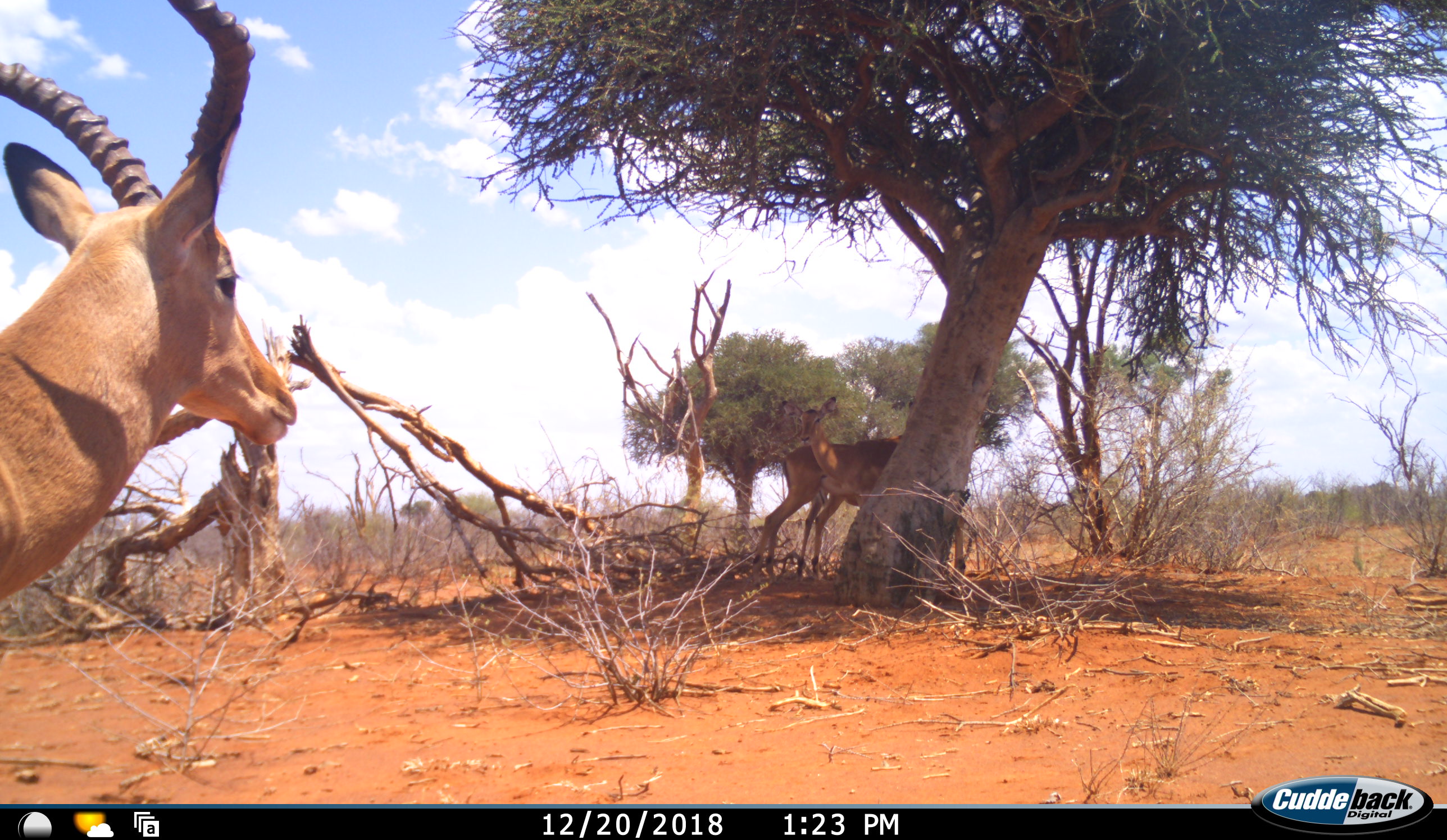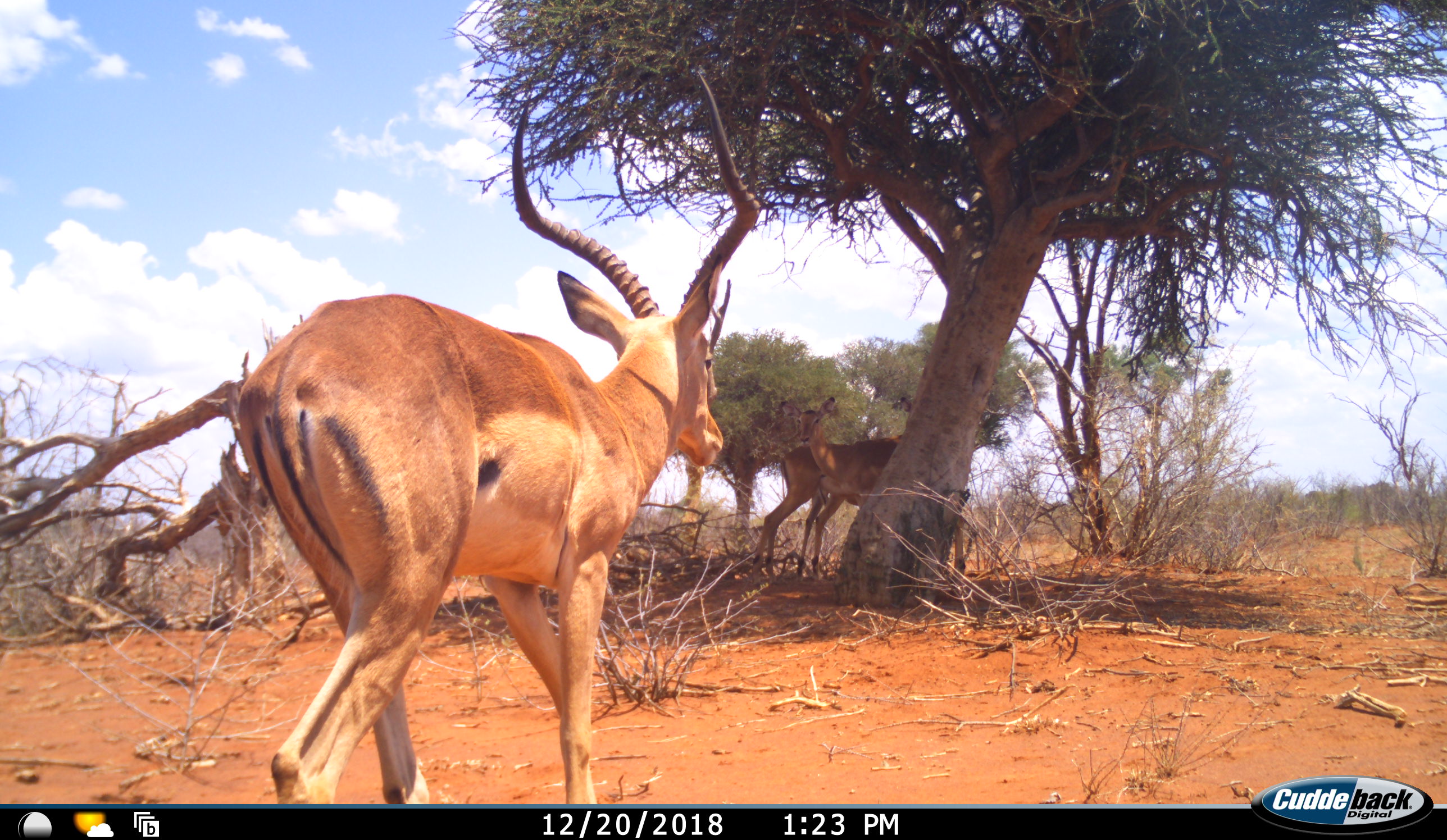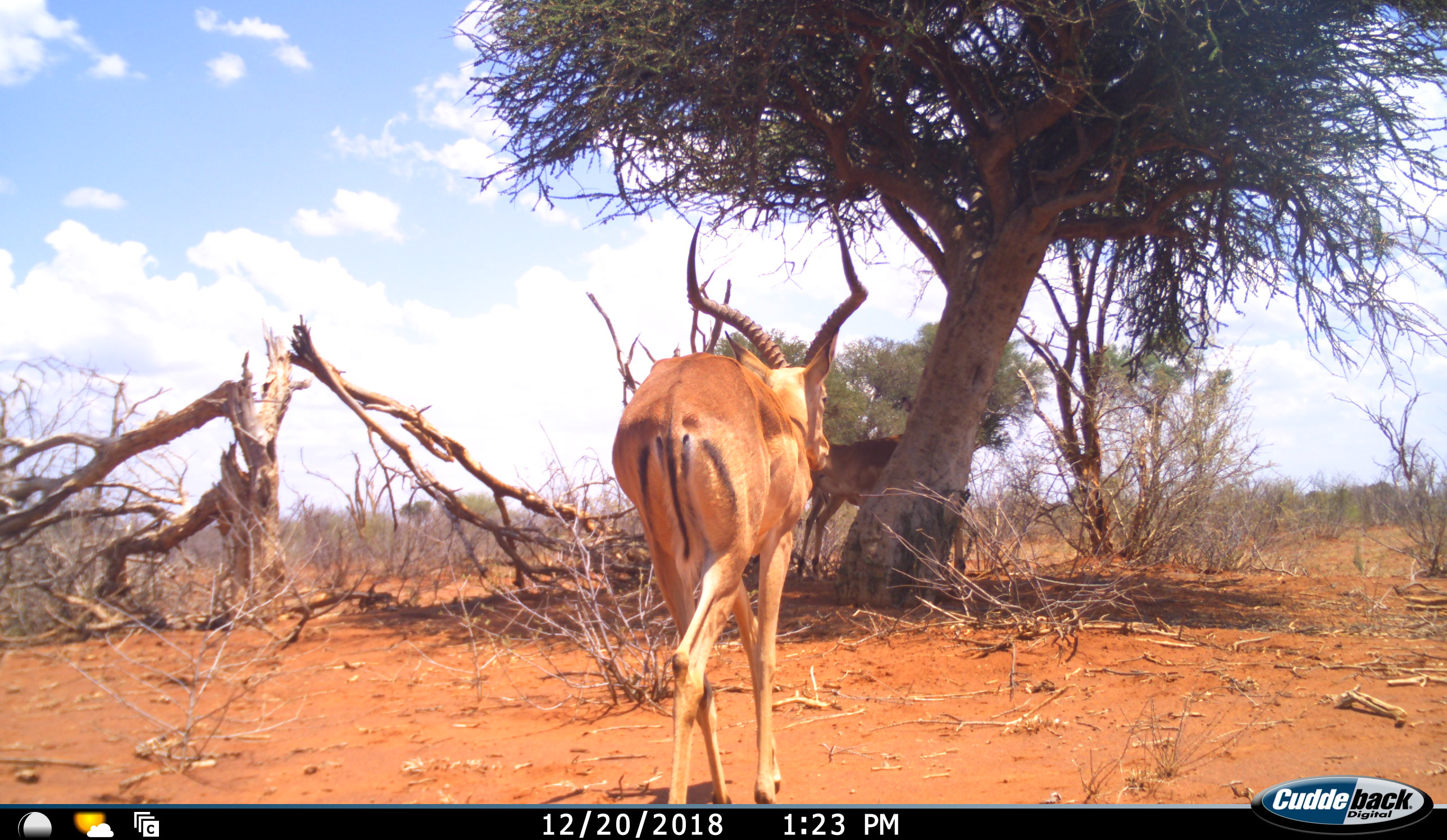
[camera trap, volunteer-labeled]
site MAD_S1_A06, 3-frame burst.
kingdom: Animalia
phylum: Chordata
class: Mammalia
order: Artiodactyla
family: Bovidae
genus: Aepyceros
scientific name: Aepyceros melampus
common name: impala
Impala (Aepyceros melampus), count 3. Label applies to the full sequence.